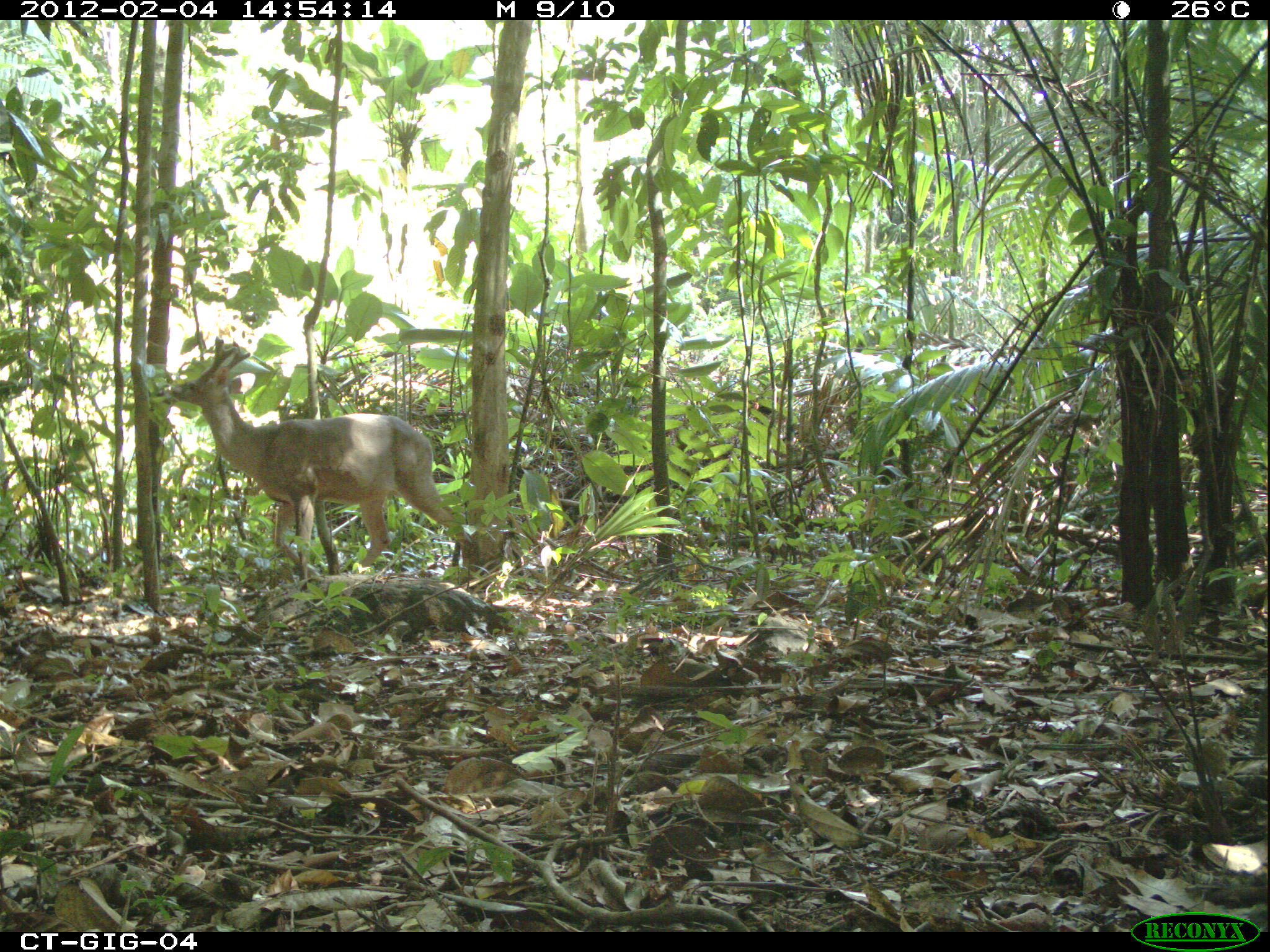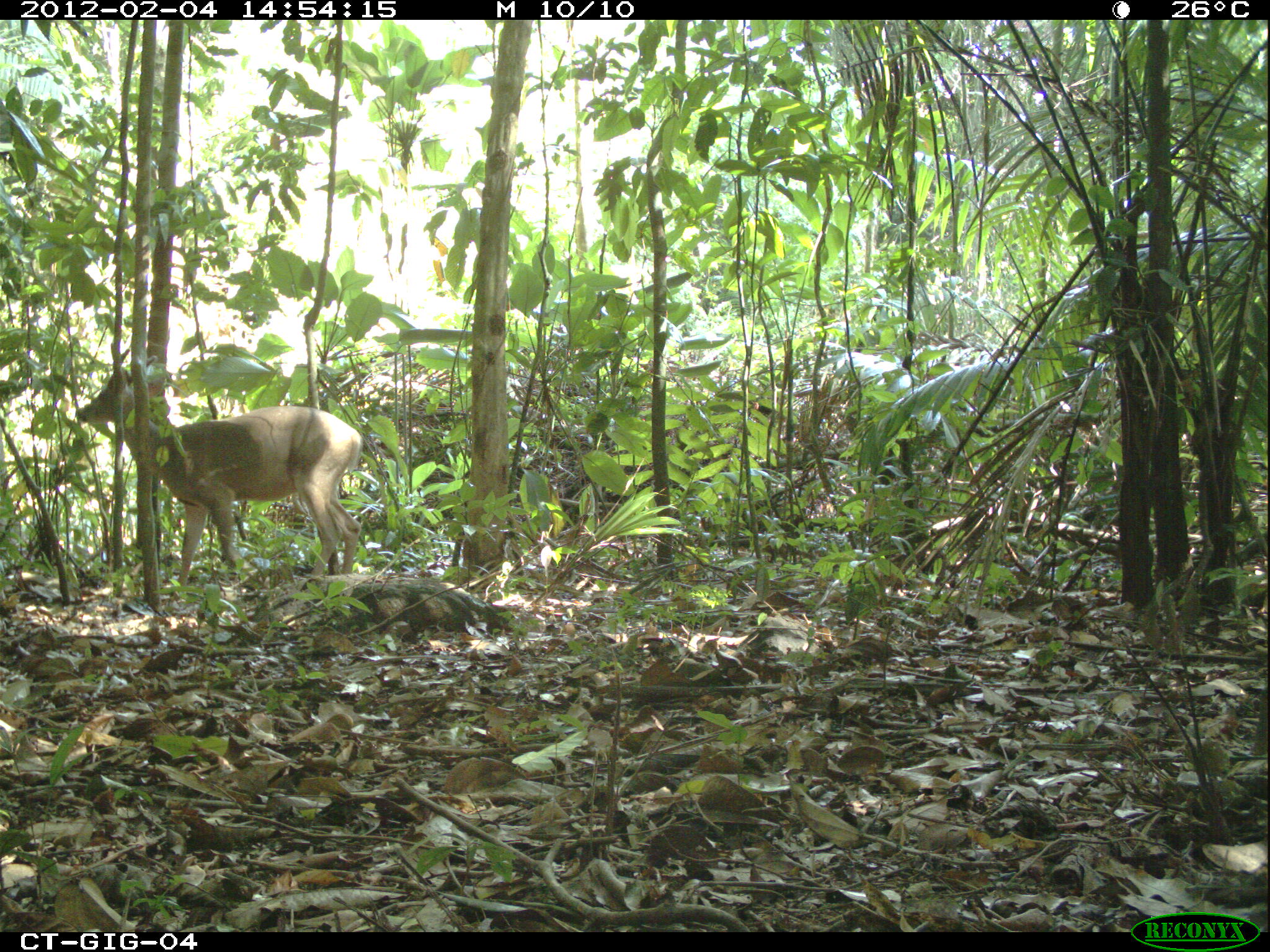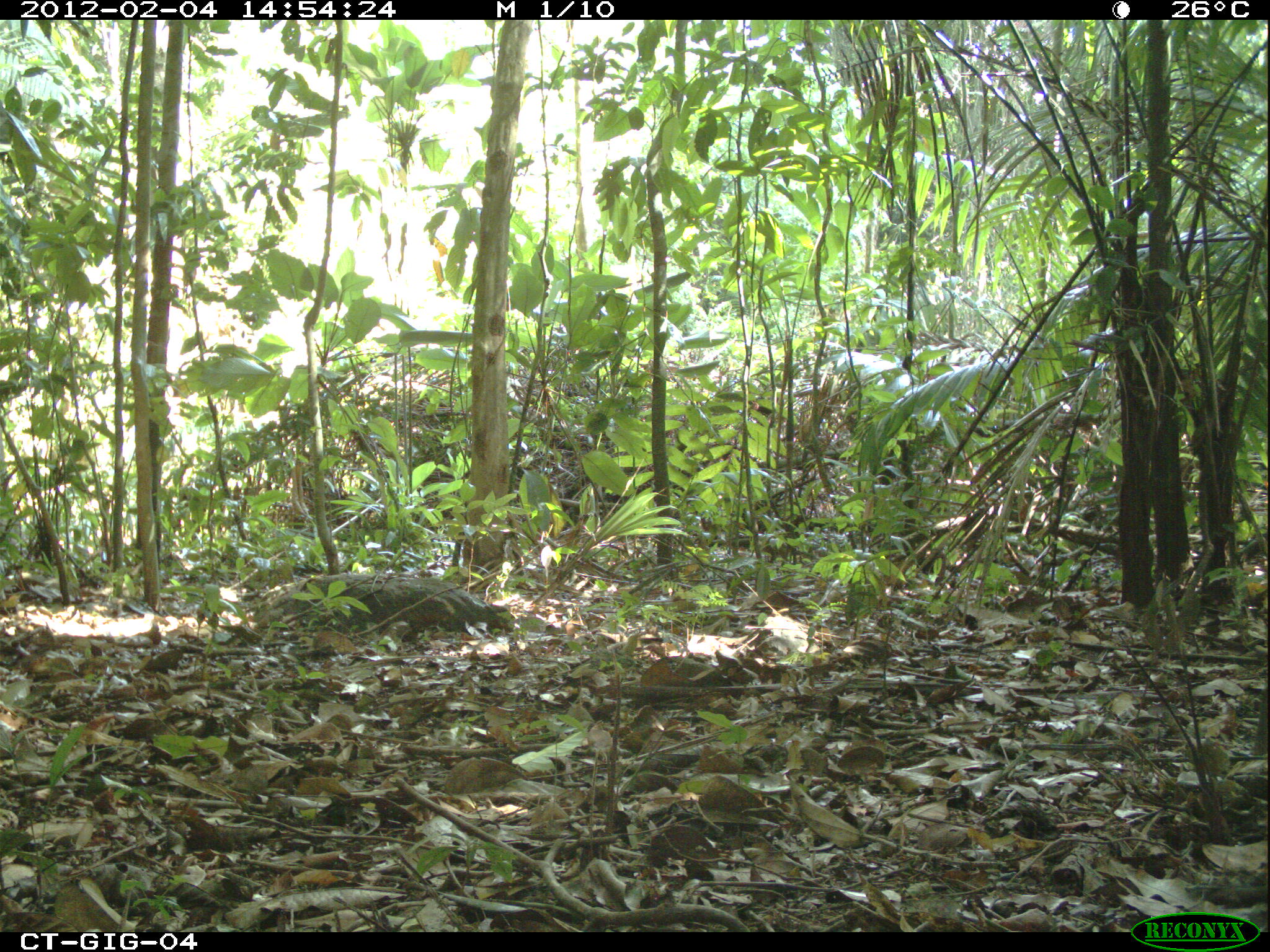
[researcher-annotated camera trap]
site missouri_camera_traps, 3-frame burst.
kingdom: Animalia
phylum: Chordata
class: Mammalia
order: Artiodactyla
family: Cervidae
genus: Odocoileus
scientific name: Odocoileus virginianus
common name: white-tailed deer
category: white tailed deer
White tailed deer (white-tailed deer) (Odocoileus virginianus). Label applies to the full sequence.